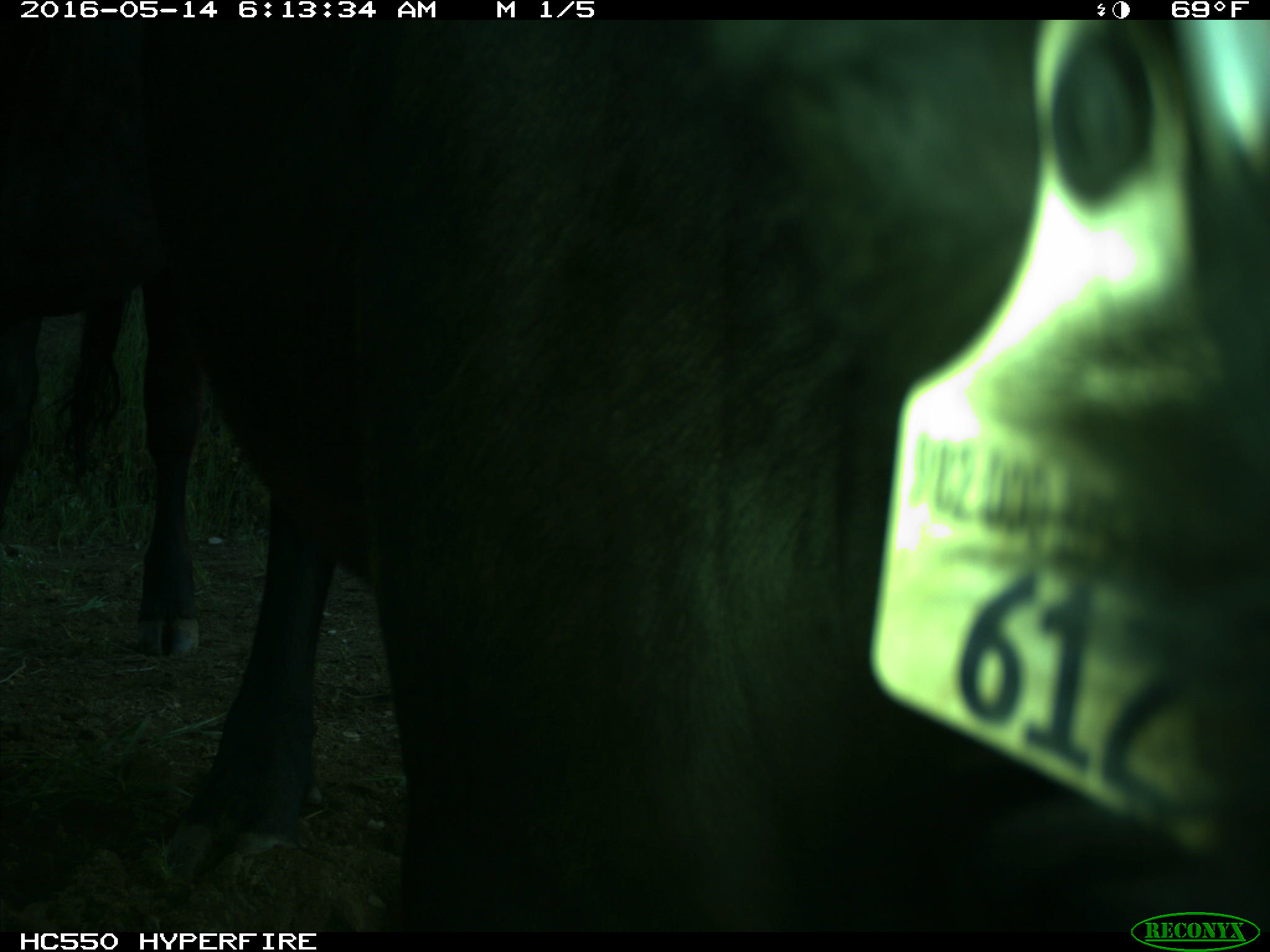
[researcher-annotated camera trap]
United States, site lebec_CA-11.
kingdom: Animalia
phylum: Chordata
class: Mammalia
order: Artiodactyla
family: Bovidae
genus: Bos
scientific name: Bos taurus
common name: domestic cow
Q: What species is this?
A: Bos taurus (domestic cow).